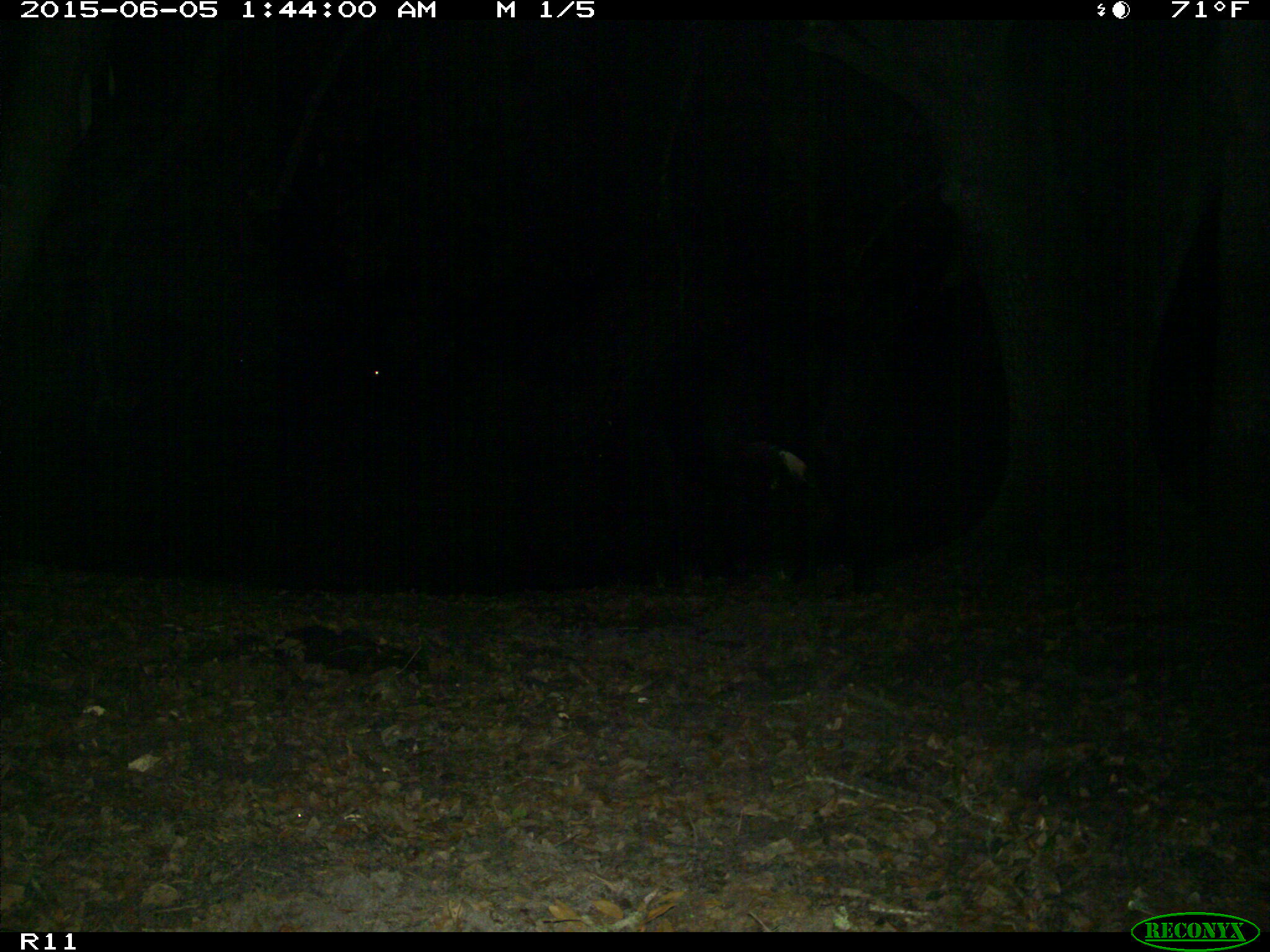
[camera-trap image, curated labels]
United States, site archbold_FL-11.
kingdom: Animalia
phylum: Chordata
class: Mammalia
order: Artiodactyla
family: Bovidae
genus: Bos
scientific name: Bos taurus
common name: domestic cow